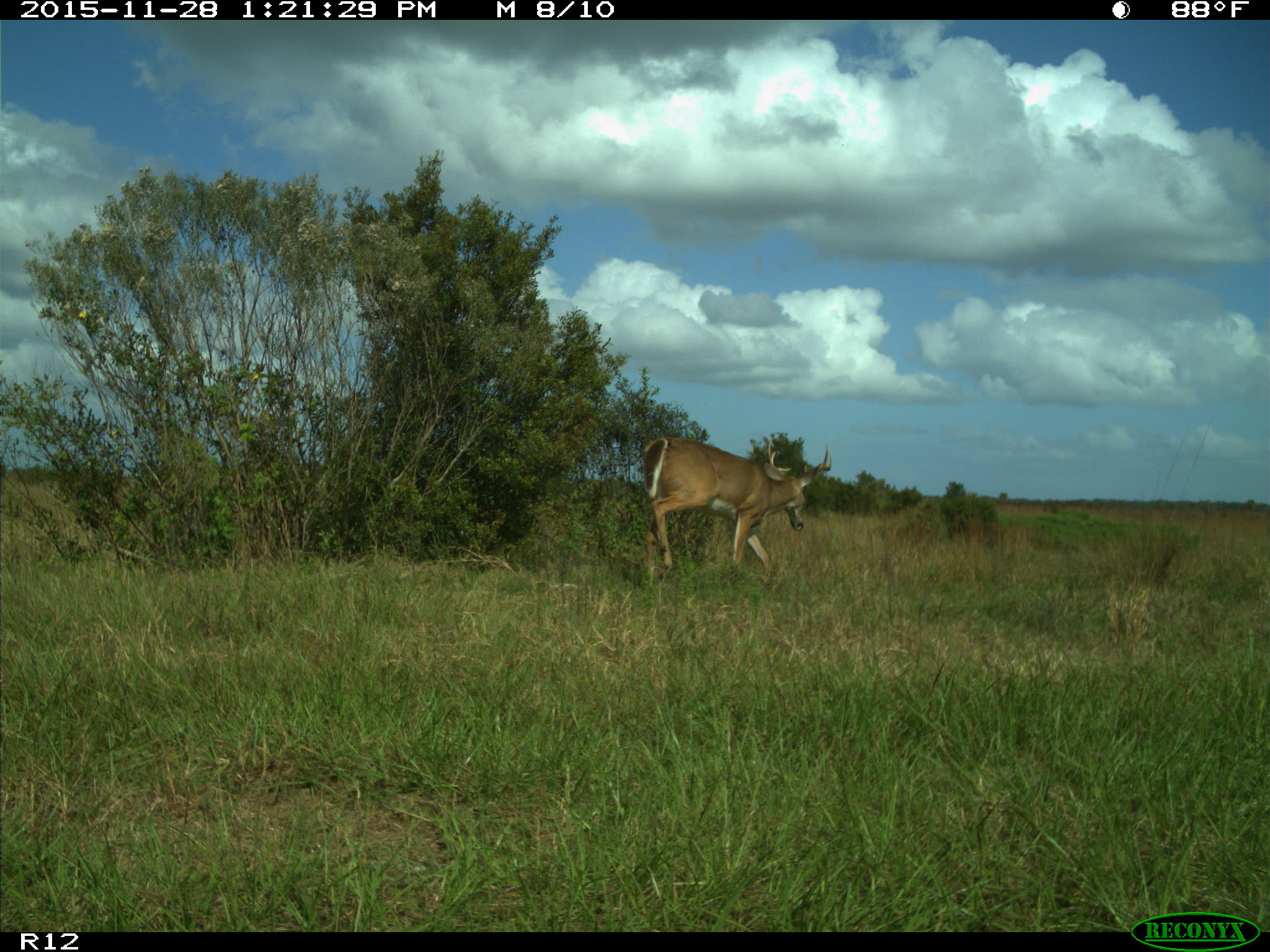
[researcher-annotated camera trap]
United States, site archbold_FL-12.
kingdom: Animalia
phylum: Chordata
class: Mammalia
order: Artiodactyla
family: Cervidae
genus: Odocoileus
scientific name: Odocoileus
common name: deer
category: unidentified deer